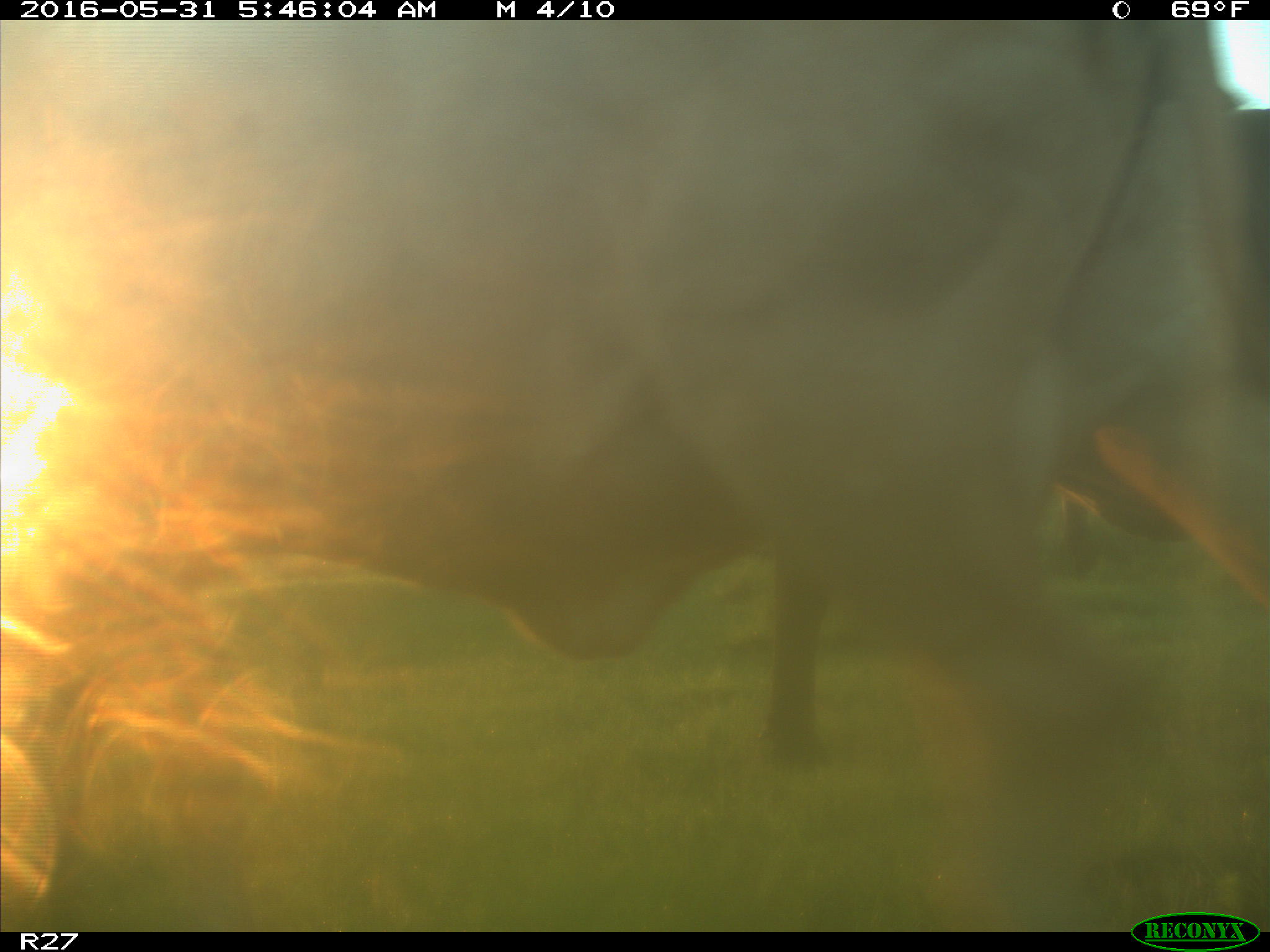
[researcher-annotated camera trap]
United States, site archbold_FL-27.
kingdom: Animalia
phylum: Chordata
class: Mammalia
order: Artiodactyla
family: Bovidae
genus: Bos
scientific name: Bos taurus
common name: domestic cow